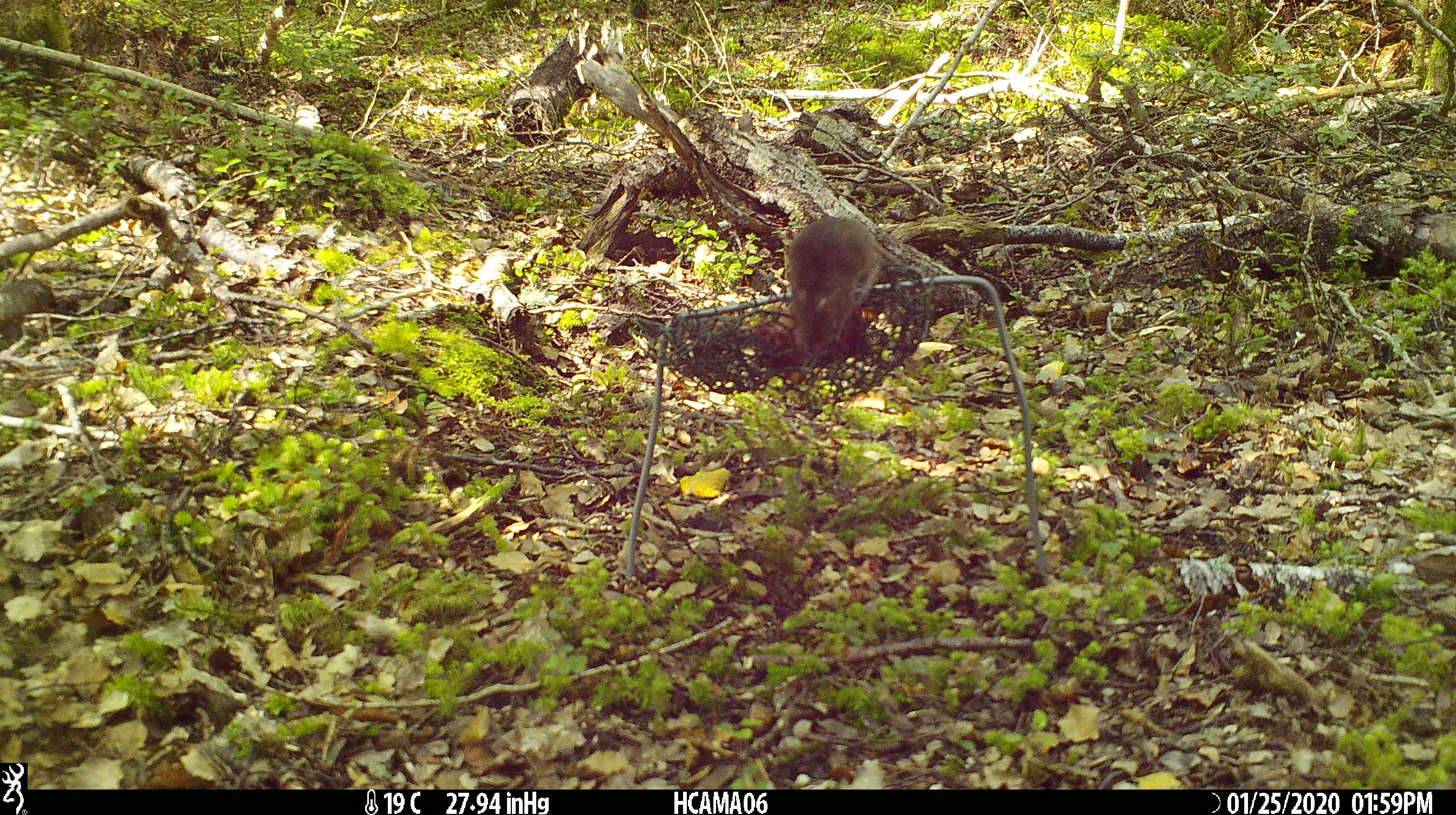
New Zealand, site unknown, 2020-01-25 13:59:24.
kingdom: Animalia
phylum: Chordata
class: Mammalia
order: Rodentia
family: Muridae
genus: Mus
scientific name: Mus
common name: mouse